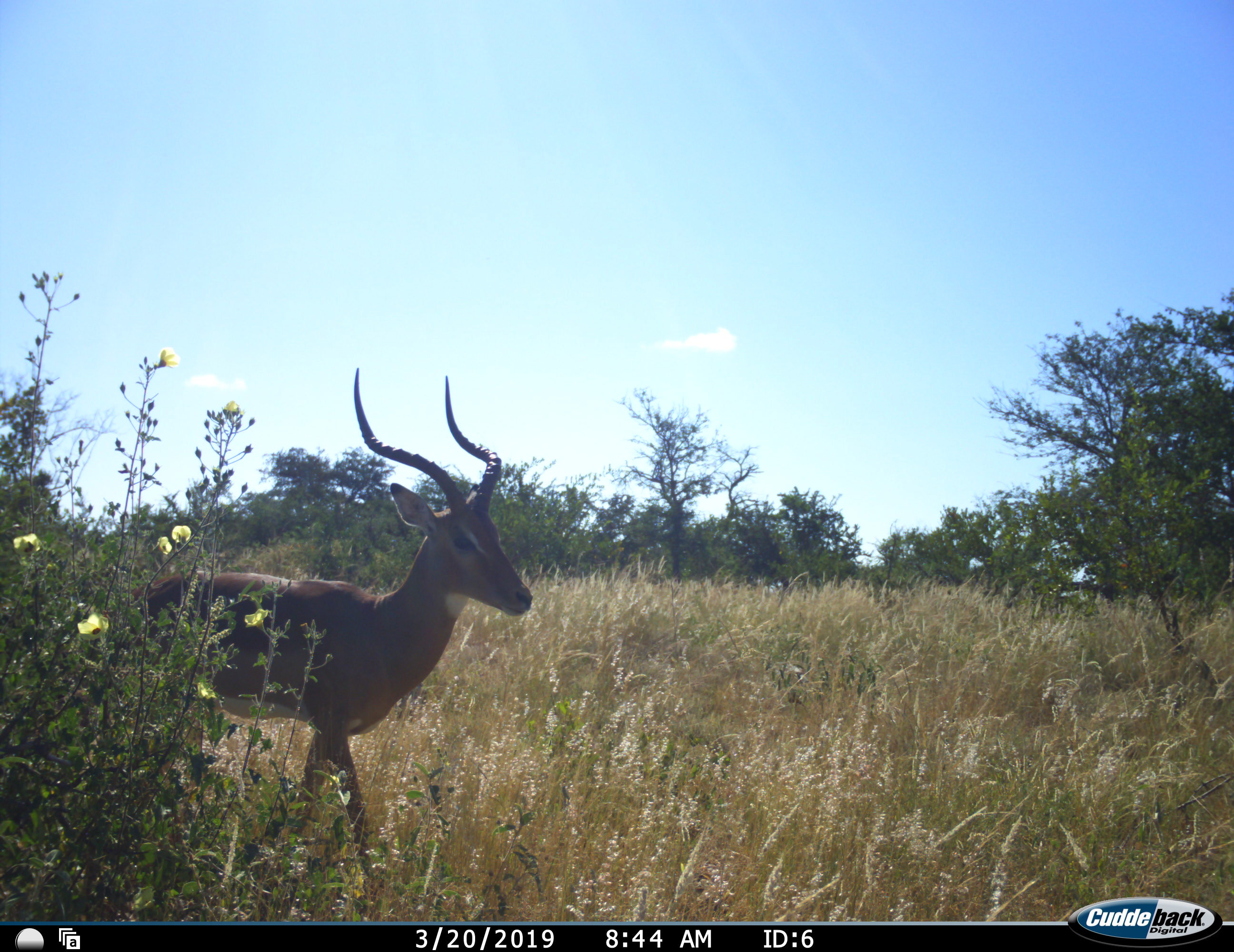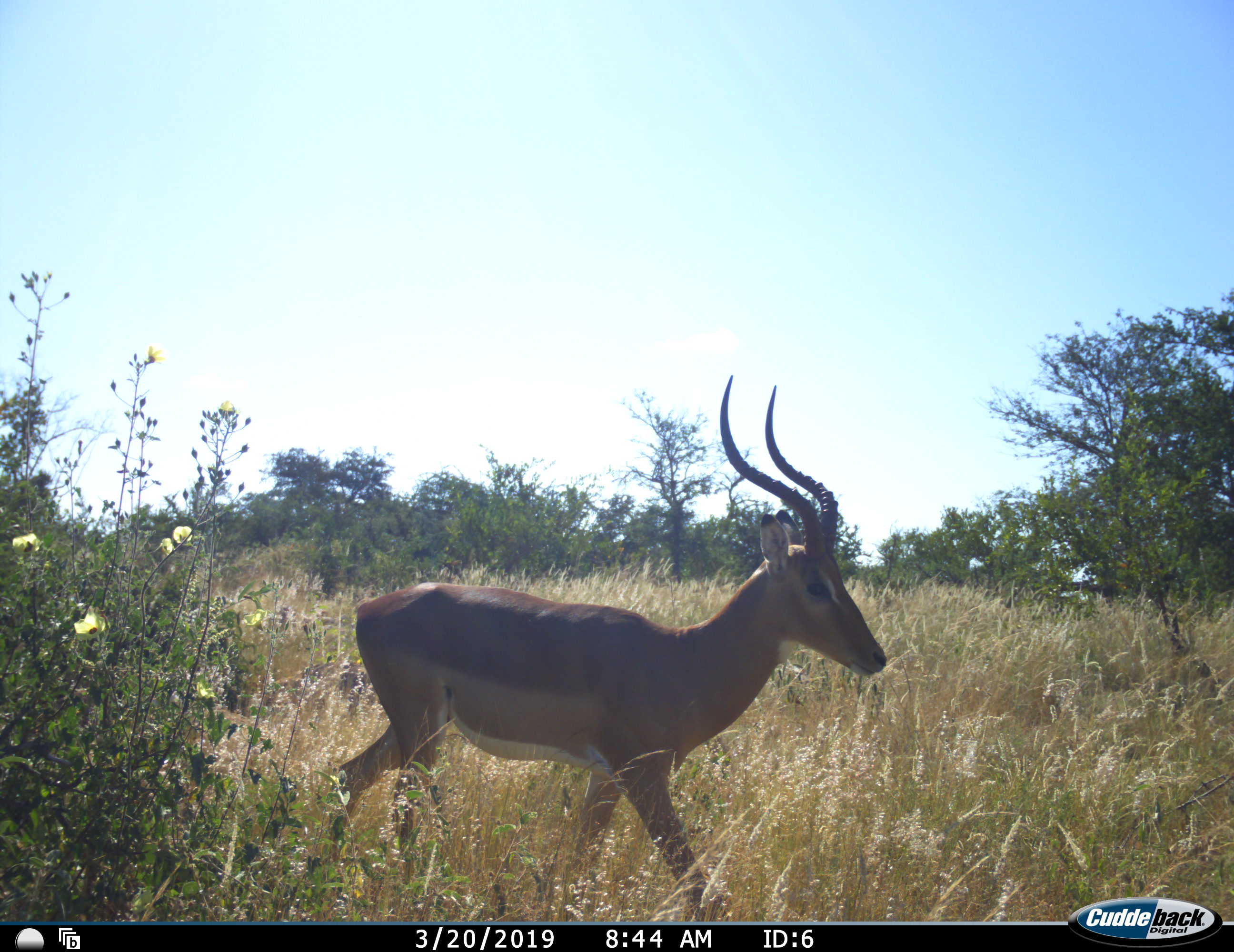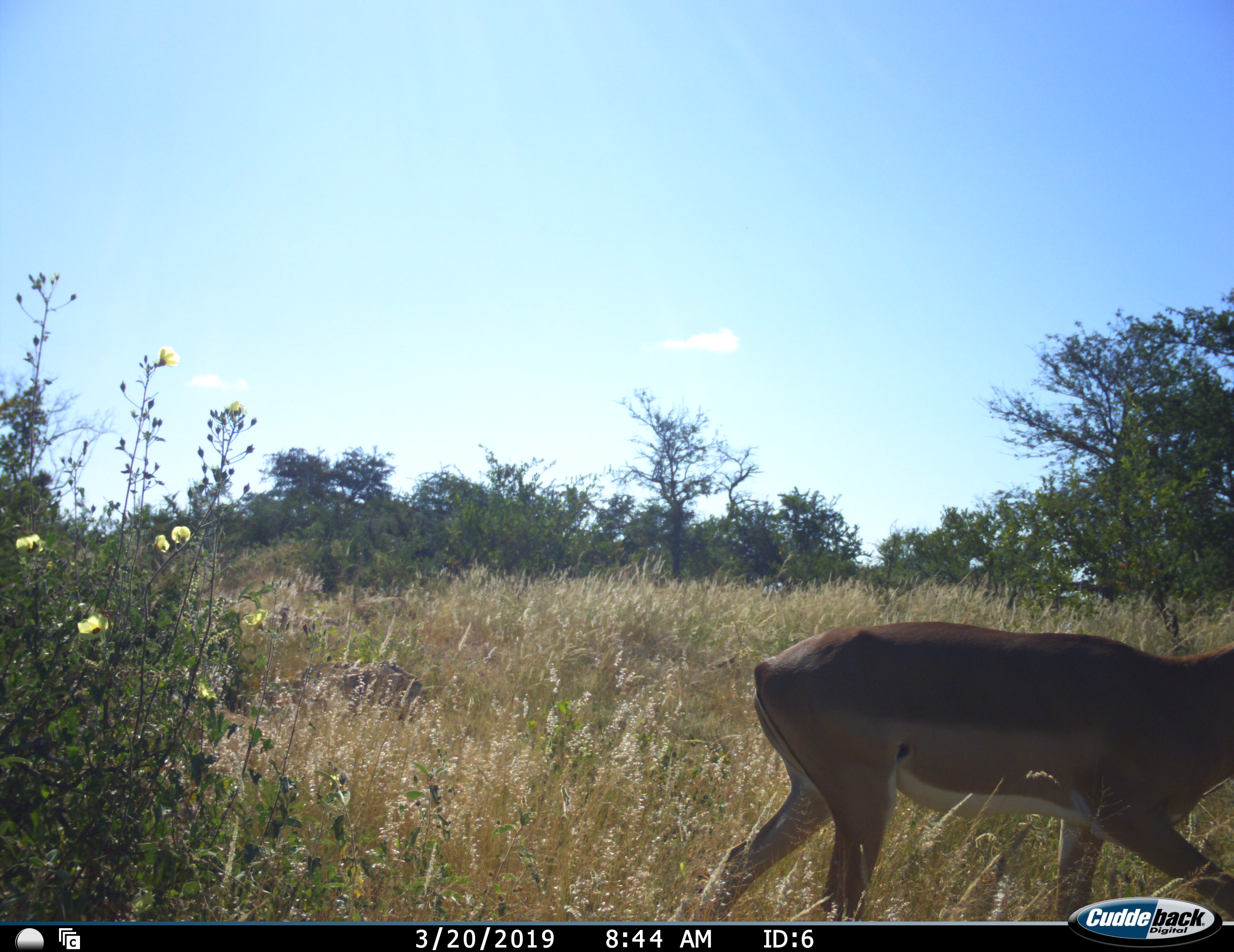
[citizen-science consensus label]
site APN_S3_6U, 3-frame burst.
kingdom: Animalia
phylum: Chordata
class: Mammalia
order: Artiodactyla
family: Bovidae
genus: Aepyceros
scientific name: Aepyceros melampus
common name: impala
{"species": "impala (Aepyceros melampus)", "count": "1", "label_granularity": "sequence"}